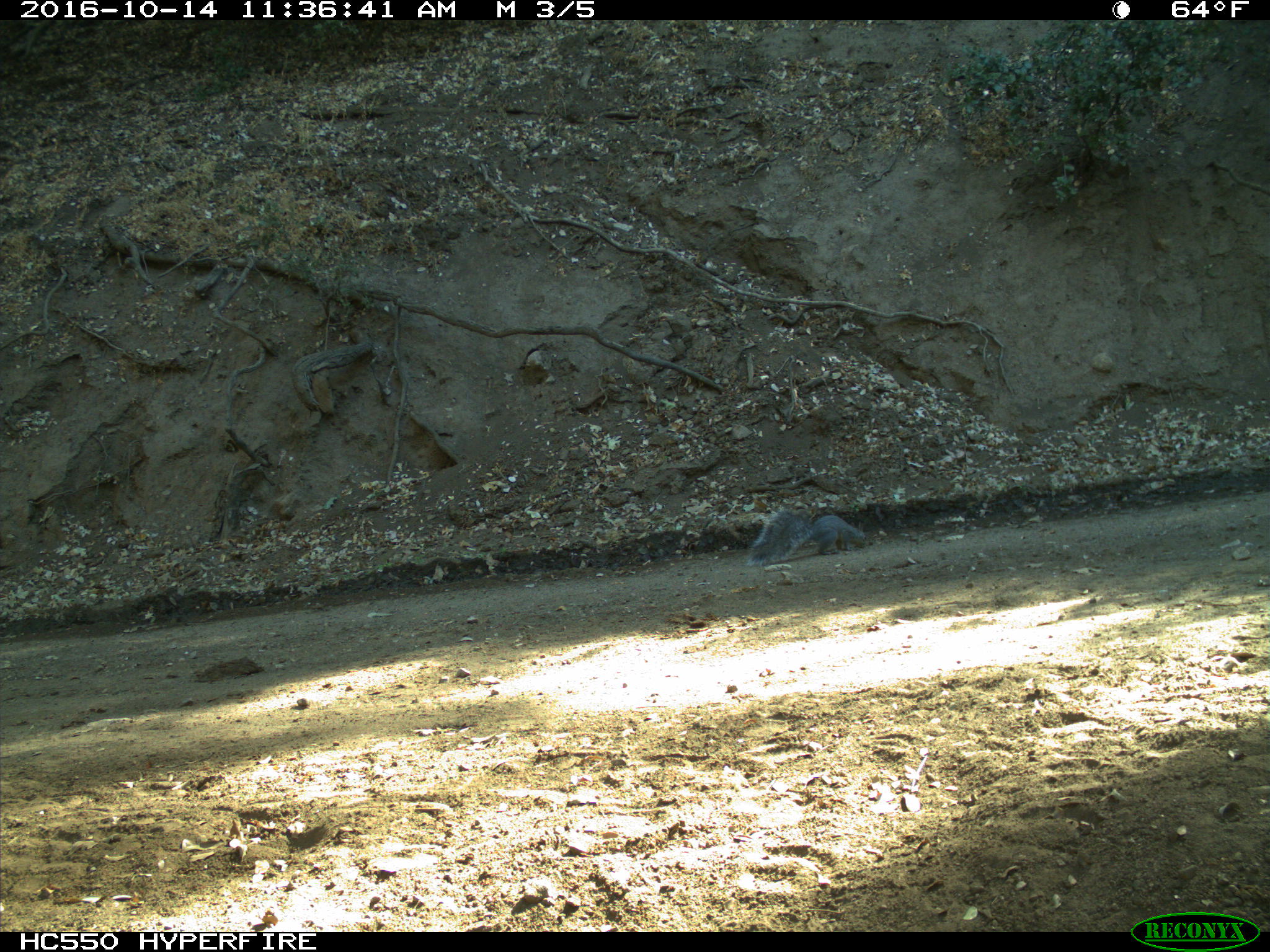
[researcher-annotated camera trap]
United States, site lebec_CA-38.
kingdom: Animalia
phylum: Chordata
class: Mammalia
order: Rodentia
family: Sciuridae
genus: Sciurus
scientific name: Sciurus carolinensis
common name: eastern gray squirrel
Sciurus carolinensis (eastern gray squirrel).